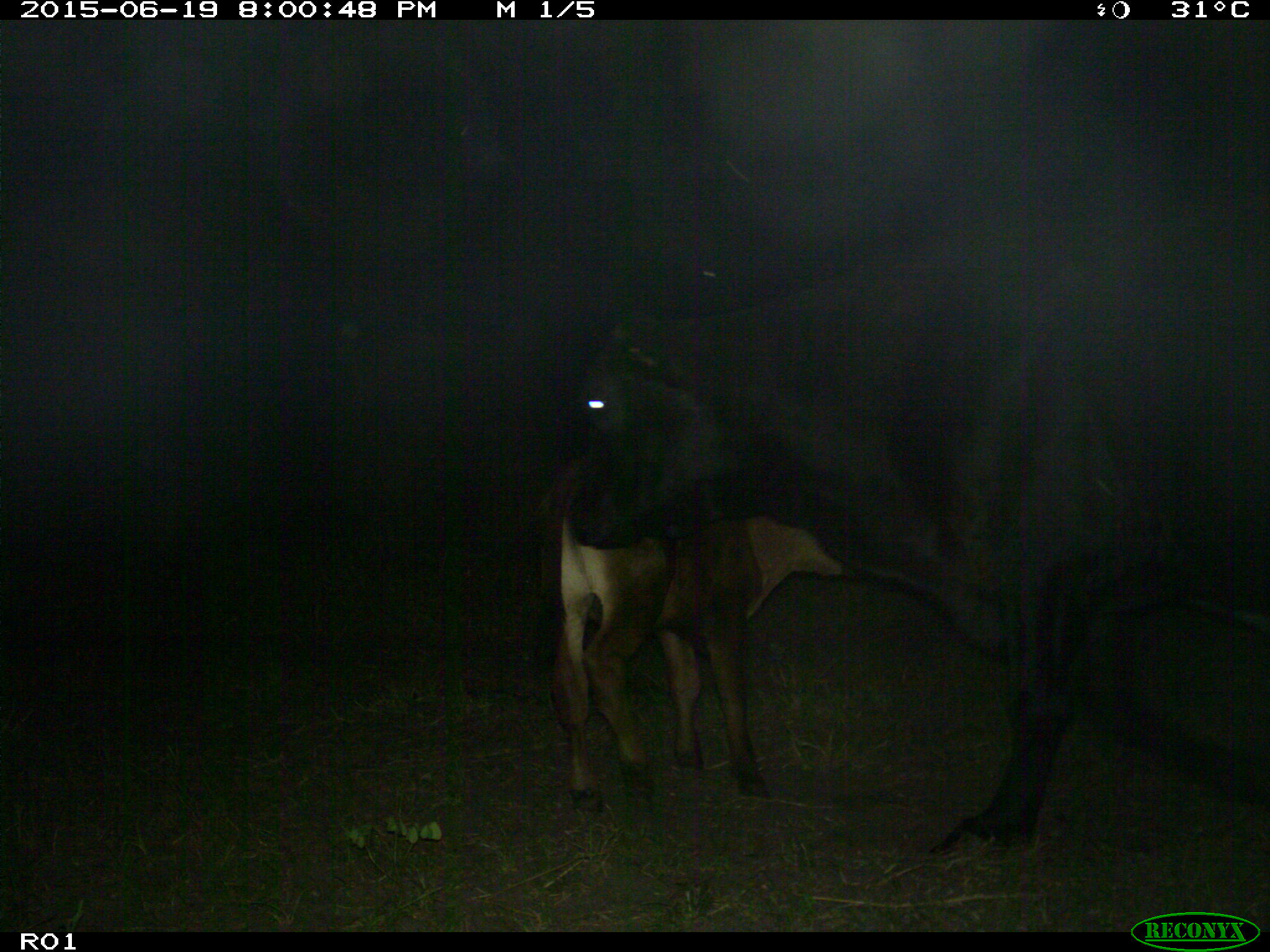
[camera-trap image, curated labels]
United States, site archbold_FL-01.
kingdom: Animalia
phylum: Chordata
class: Mammalia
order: Artiodactyla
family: Bovidae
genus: Bos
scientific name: Bos taurus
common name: domestic cow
Bos taurus (domestic cow).